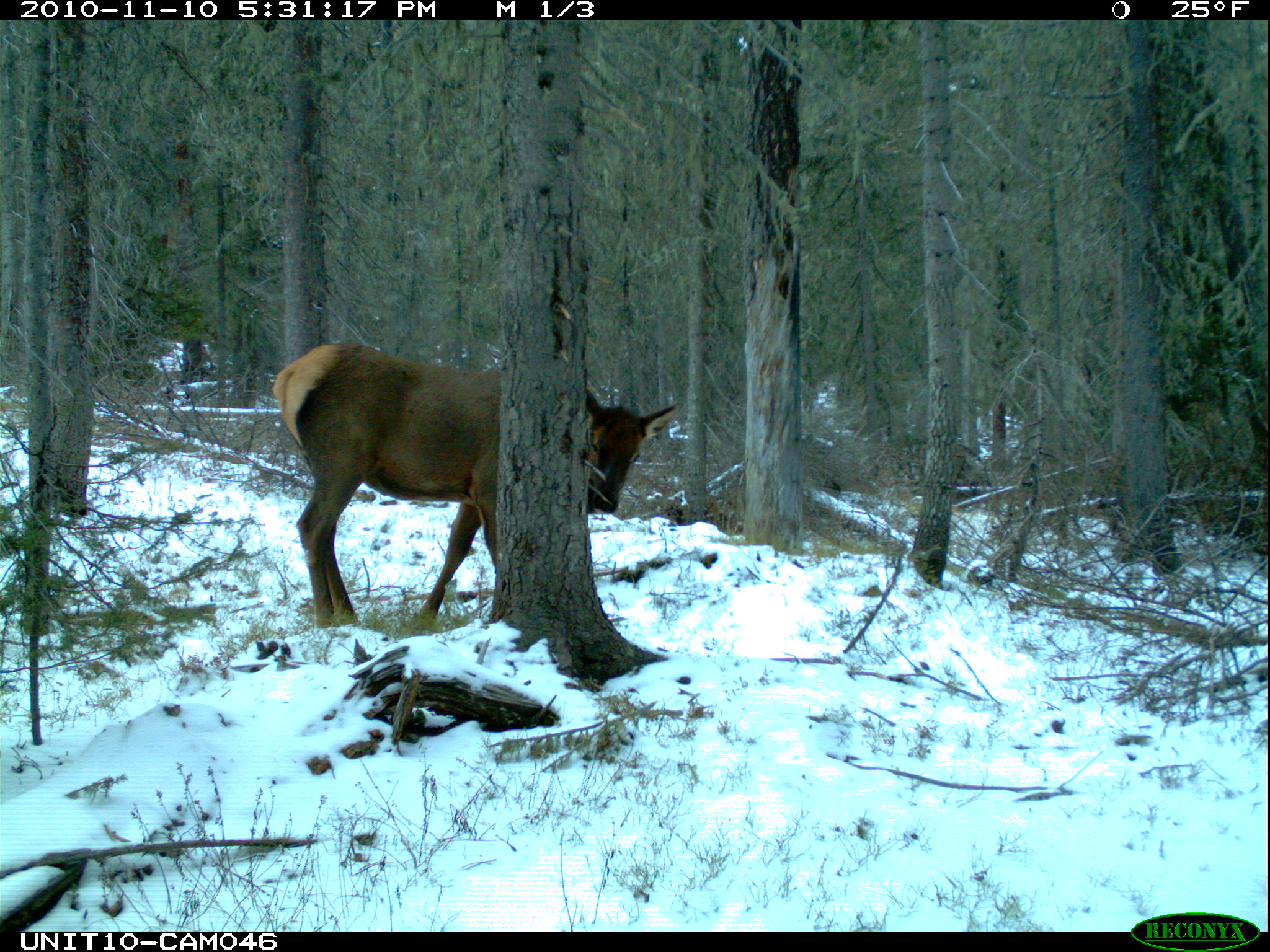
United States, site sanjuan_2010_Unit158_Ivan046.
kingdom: Animalia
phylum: Chordata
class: Mammalia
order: Artiodactyla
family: Cervidae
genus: Cervus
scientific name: Cervus elaphus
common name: red deer